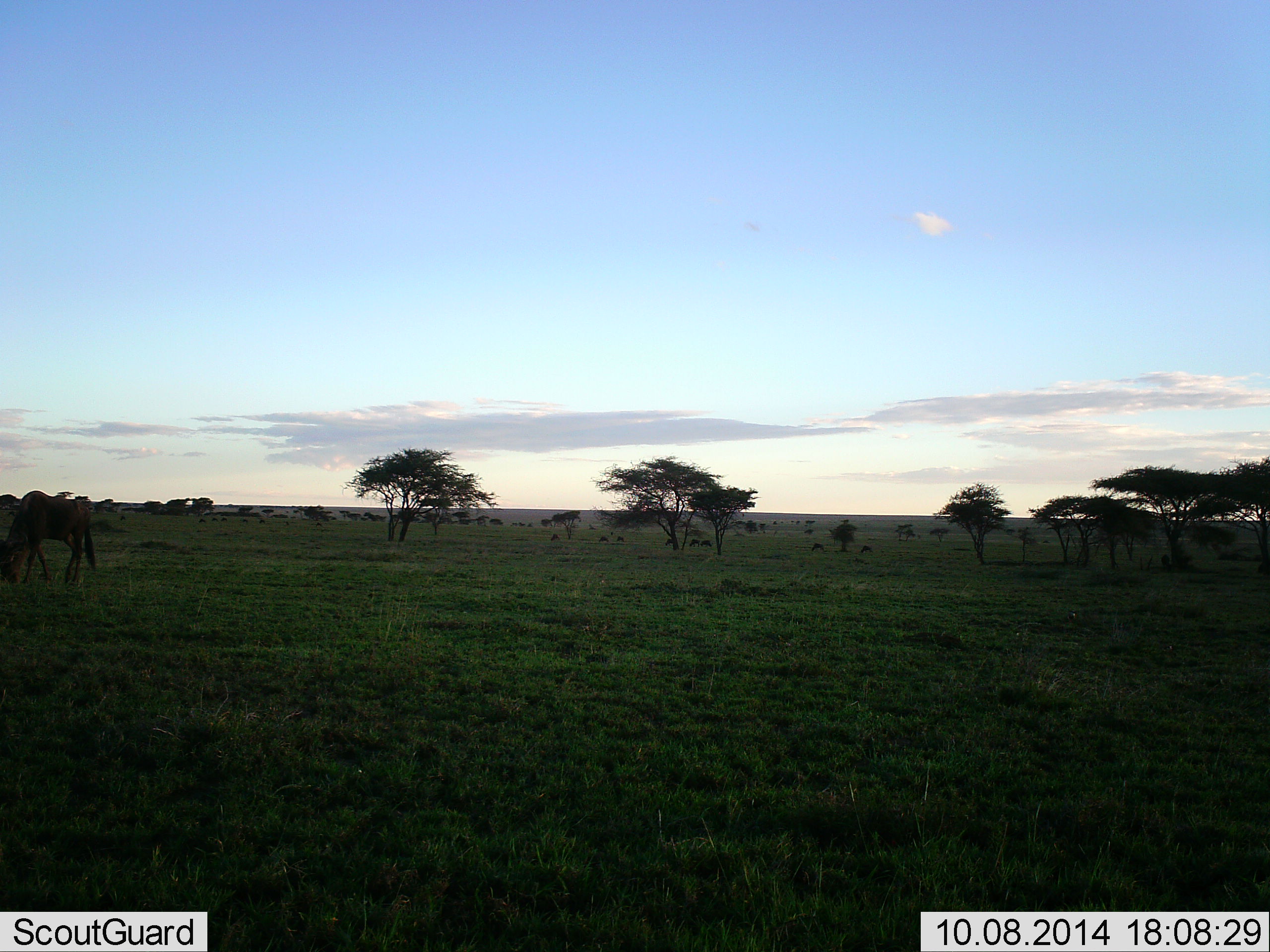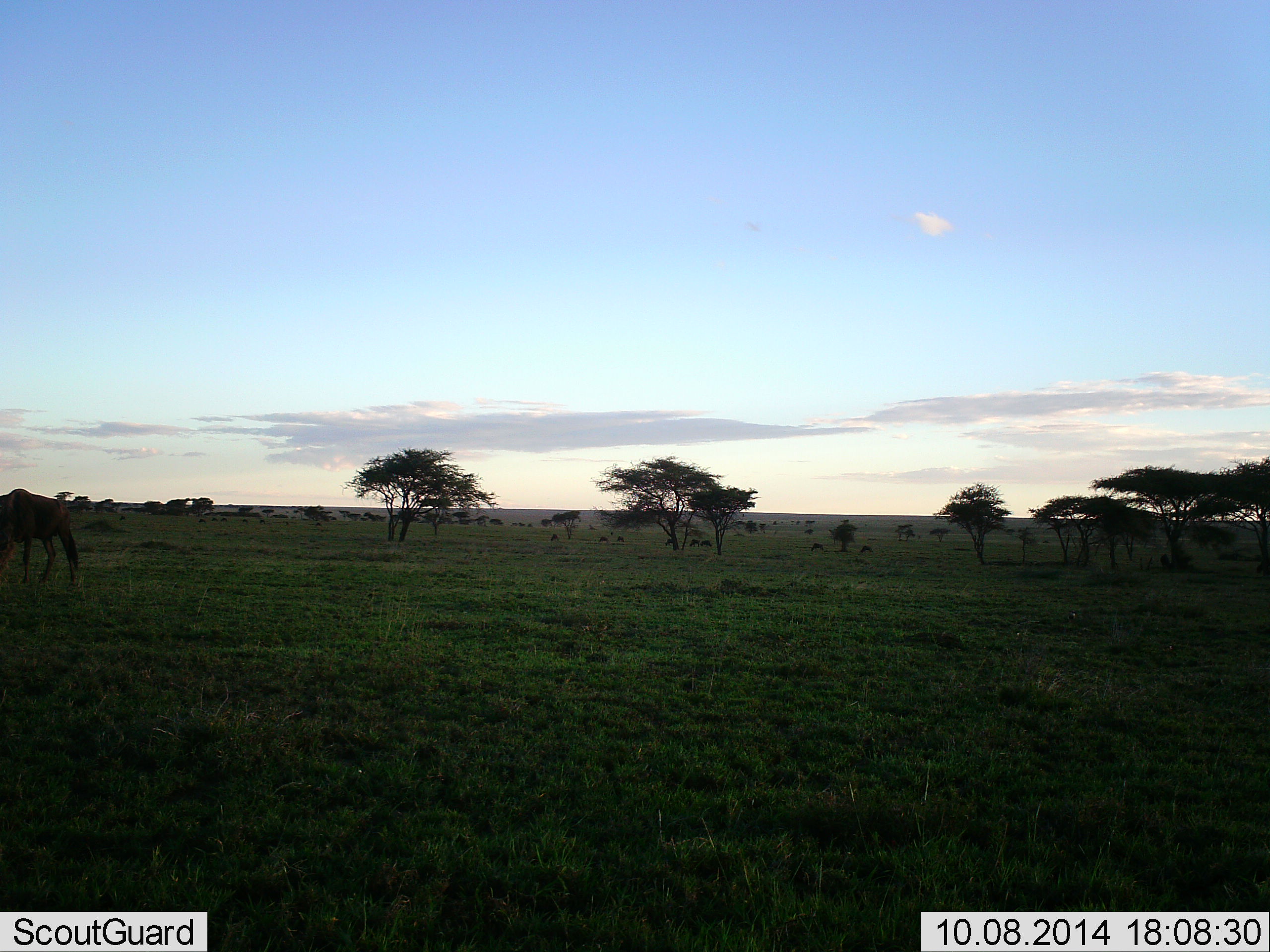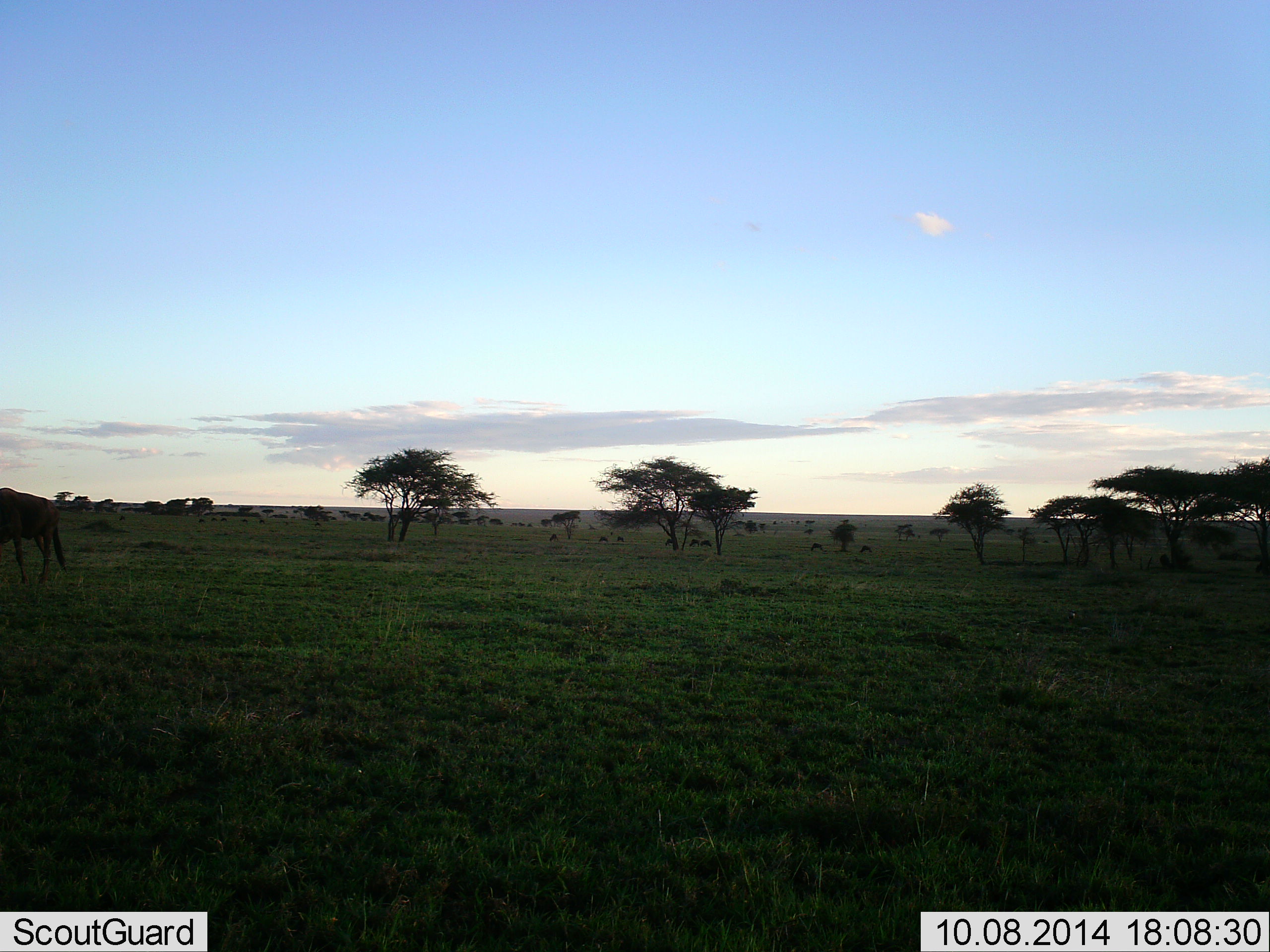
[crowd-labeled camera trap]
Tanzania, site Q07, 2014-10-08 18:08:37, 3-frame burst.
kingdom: Animalia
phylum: Chordata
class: Mammalia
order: Artiodactyla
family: Bovidae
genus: Connochaetes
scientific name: Connochaetes taurinus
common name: blue wildebeest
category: wildebeest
Wildebeest (blue wildebeest) (Connochaetes taurinus), count 1. Behavior (volunteer vote fractions): standing 30%, resting 10%, moving 50%, interacting 0%. Young present (vote fraction): 0%. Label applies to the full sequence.